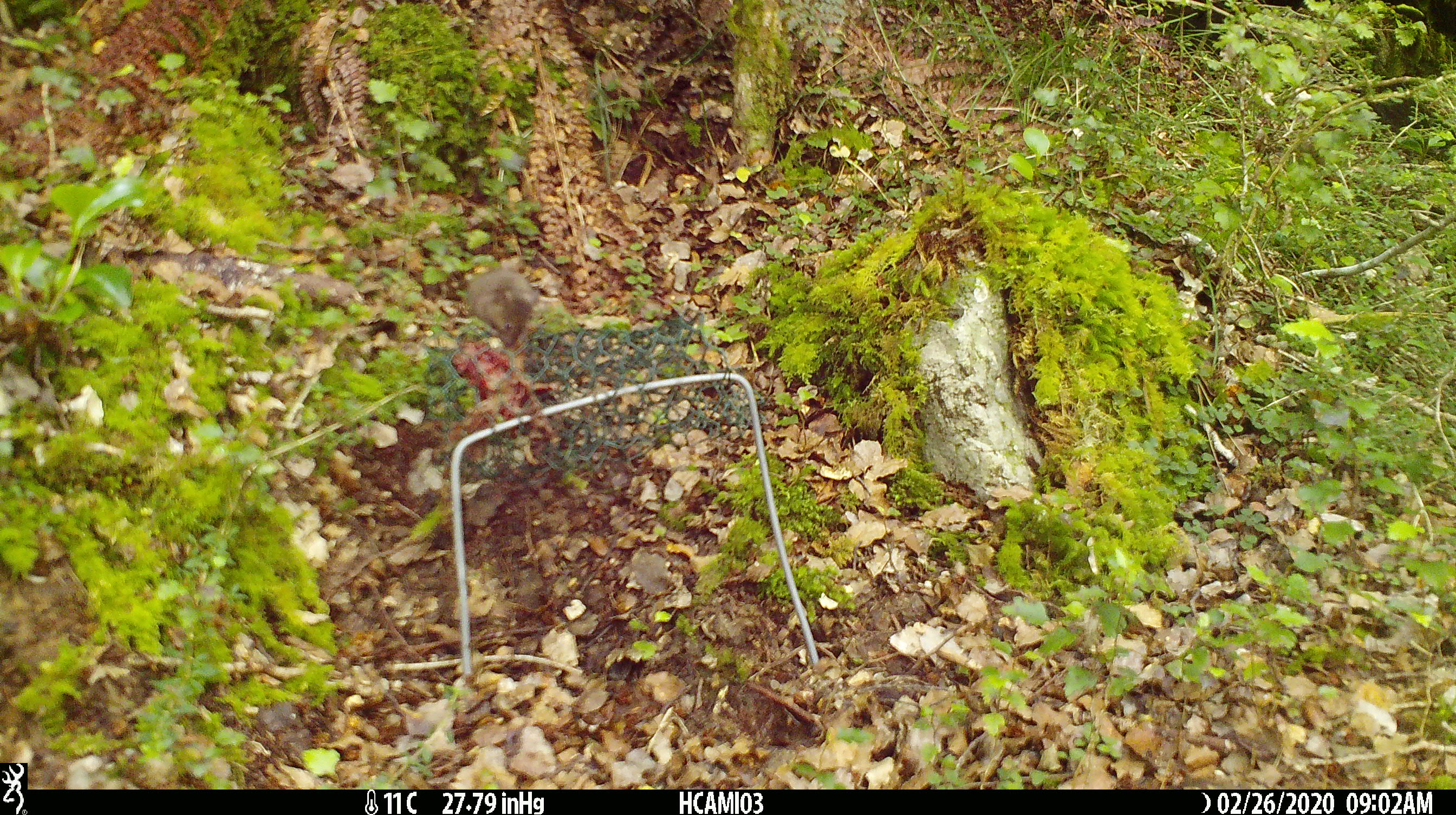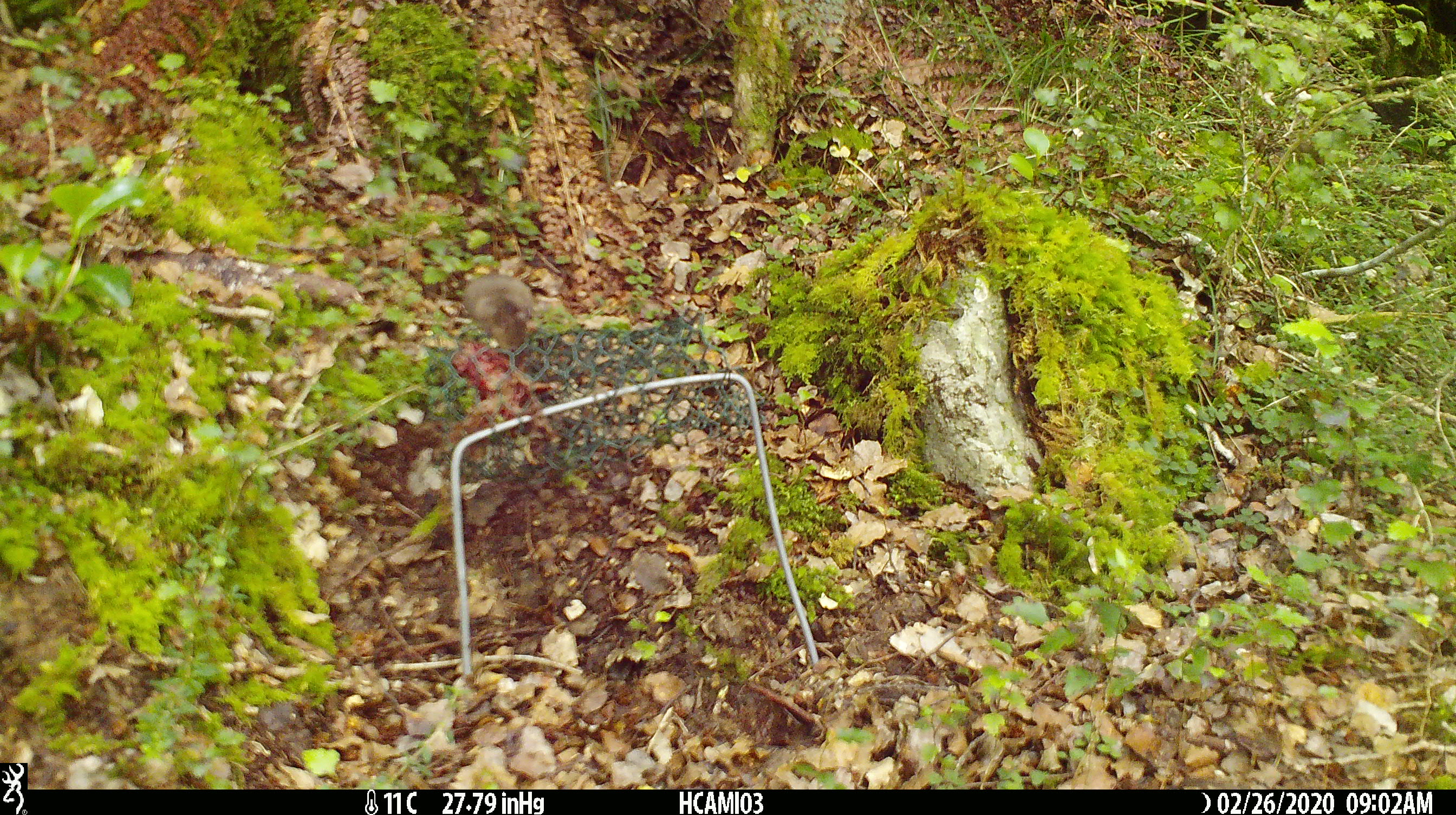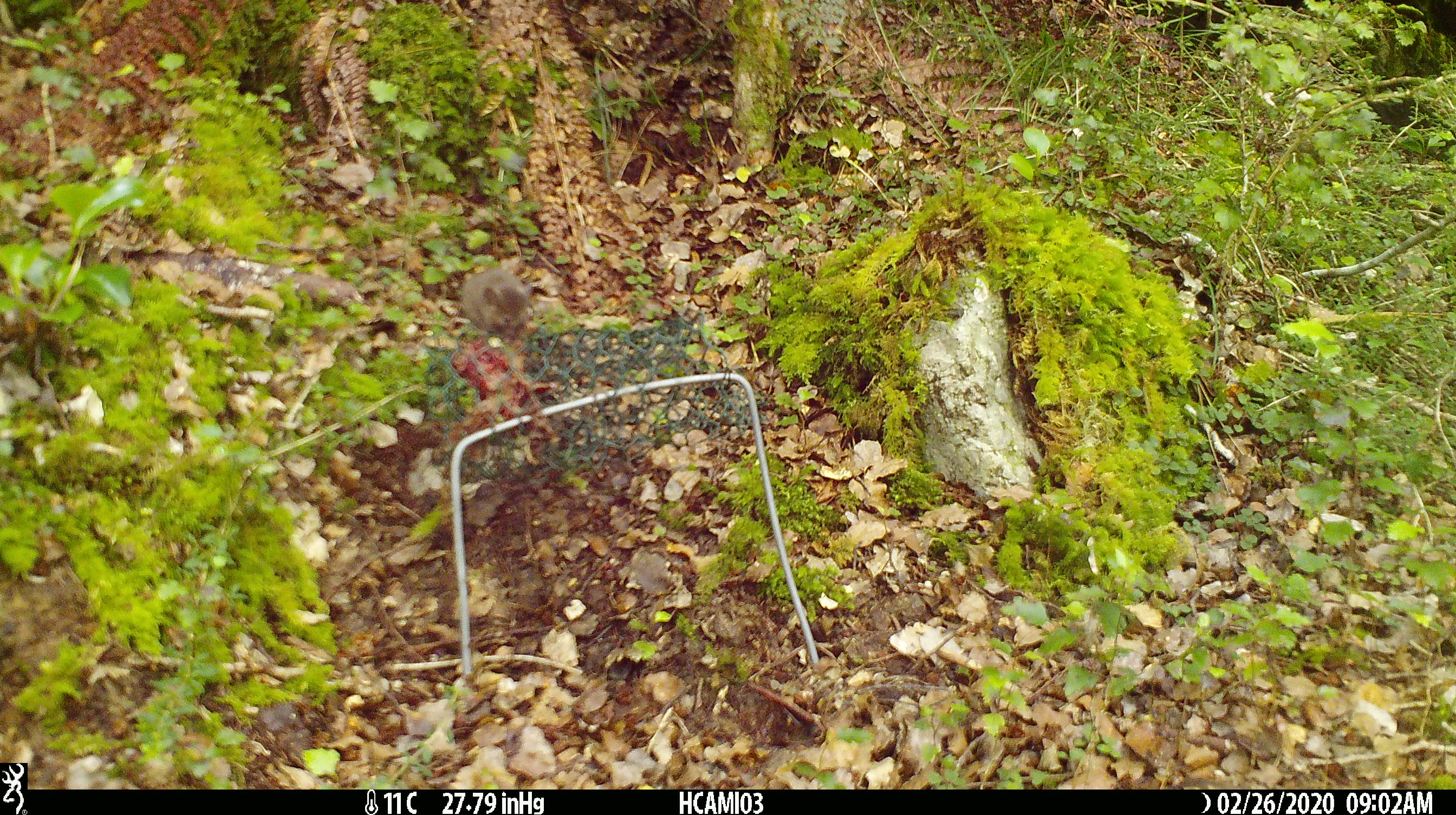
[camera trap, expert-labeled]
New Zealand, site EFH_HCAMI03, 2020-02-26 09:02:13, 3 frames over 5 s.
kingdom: Animalia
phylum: Chordata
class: Mammalia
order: Rodentia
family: Muridae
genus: Mus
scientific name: Mus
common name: mouse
Mouse (Mus).